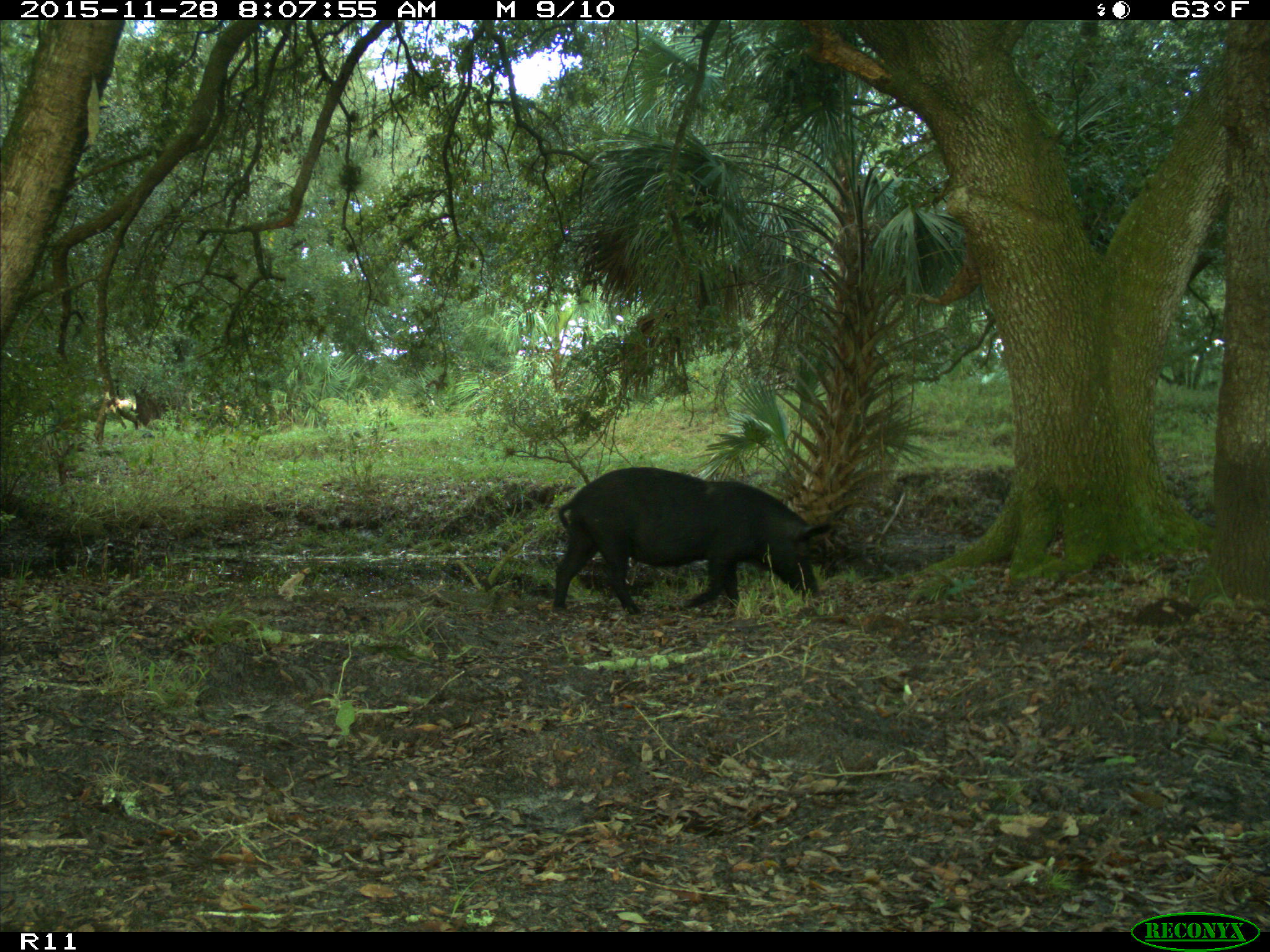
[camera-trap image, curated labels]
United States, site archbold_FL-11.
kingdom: Animalia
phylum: Chordata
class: Mammalia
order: Artiodactyla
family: Suidae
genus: Sus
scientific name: Sus scrofa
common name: wild boar